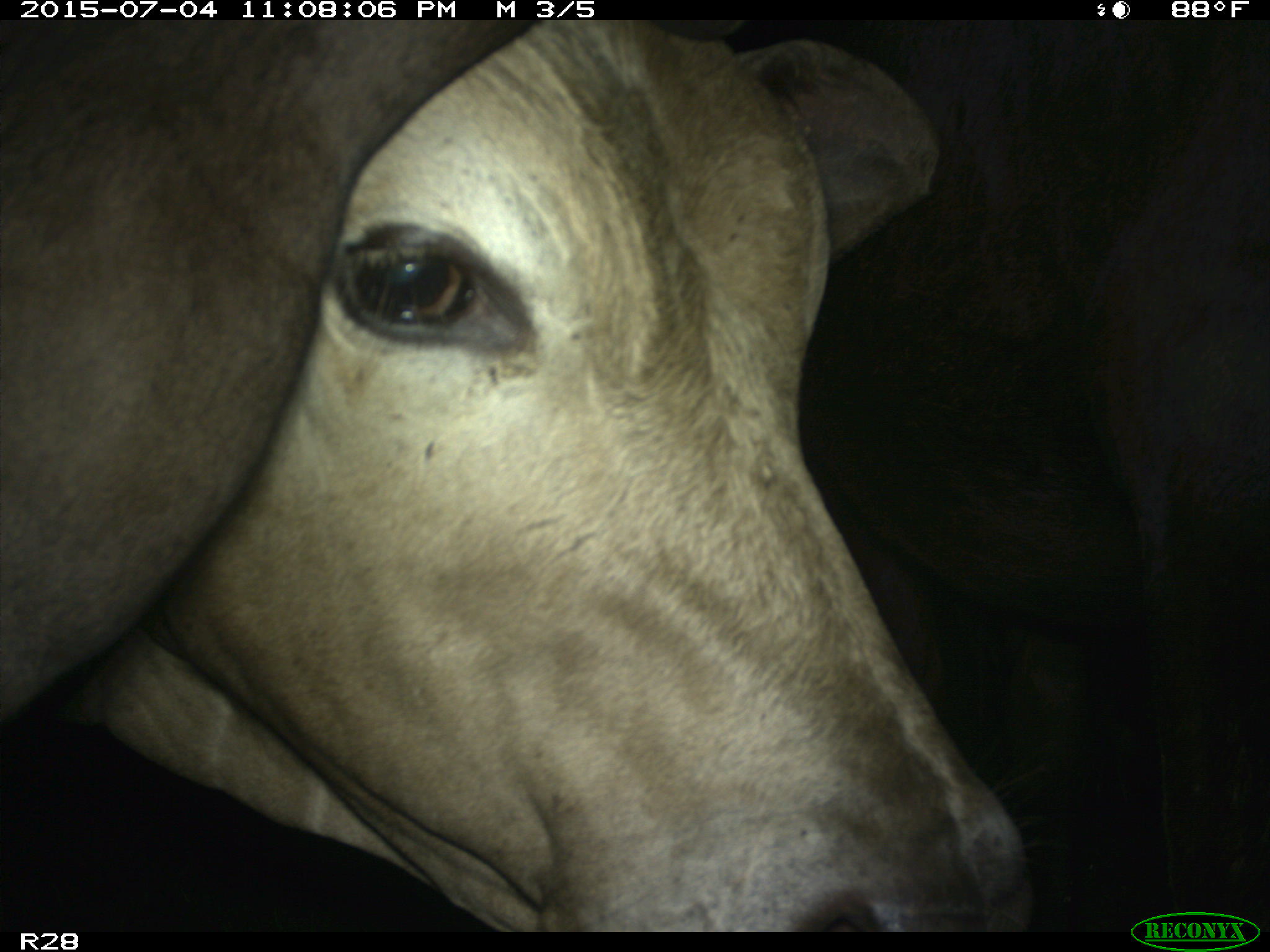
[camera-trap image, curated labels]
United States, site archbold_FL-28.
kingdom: Animalia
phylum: Chordata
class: Mammalia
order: Artiodactyla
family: Bovidae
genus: Bos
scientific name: Bos taurus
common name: domestic cow